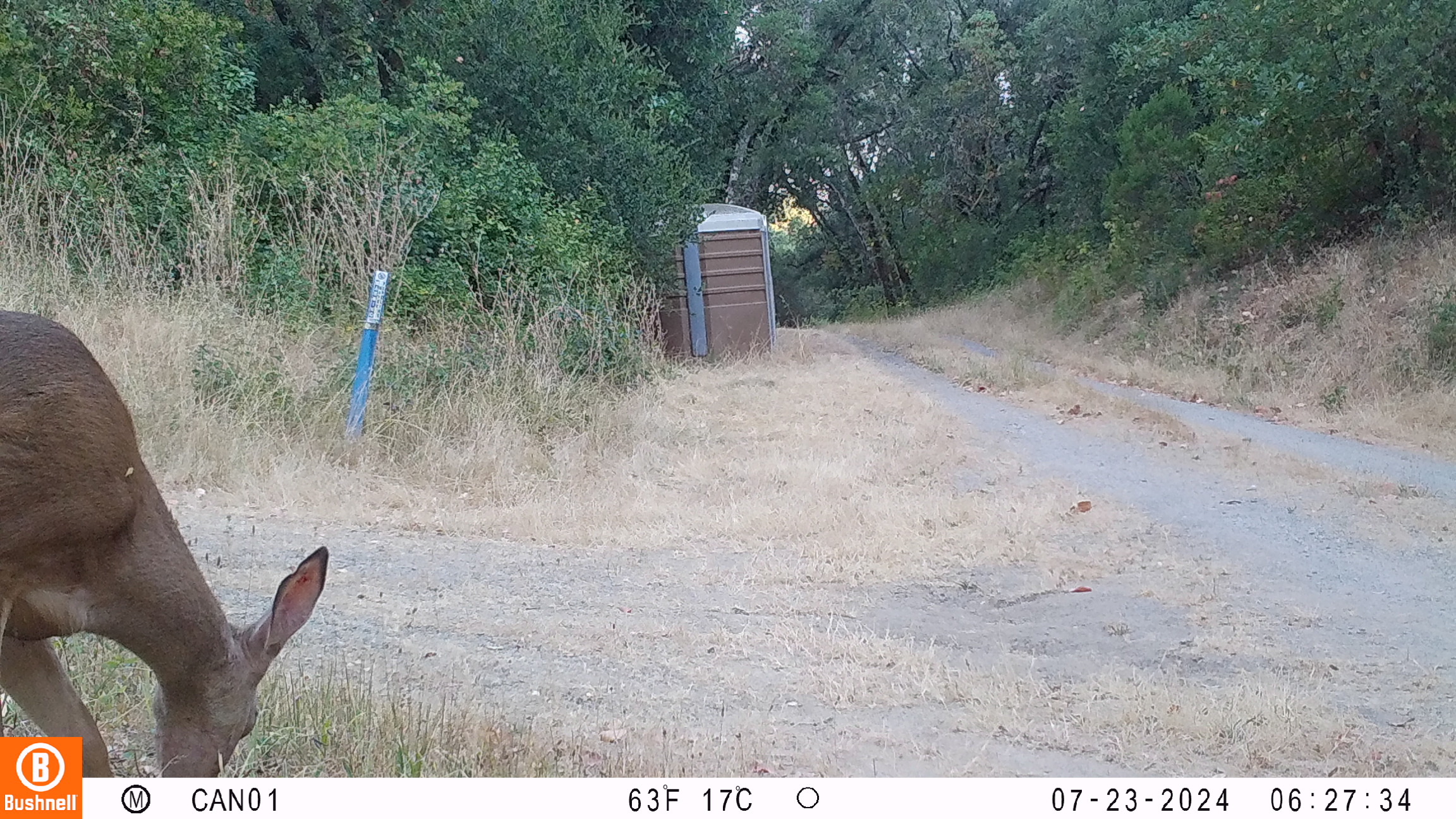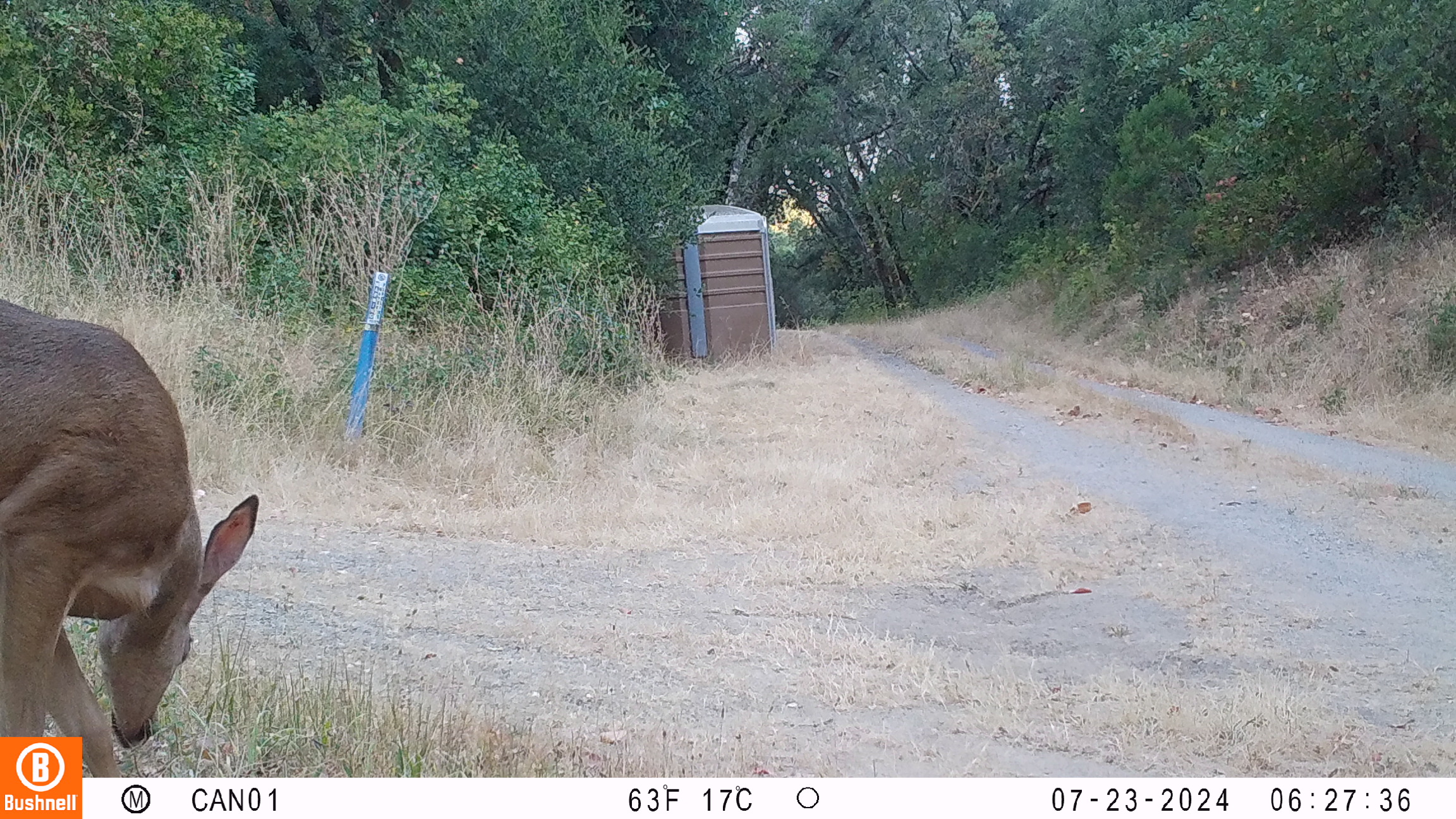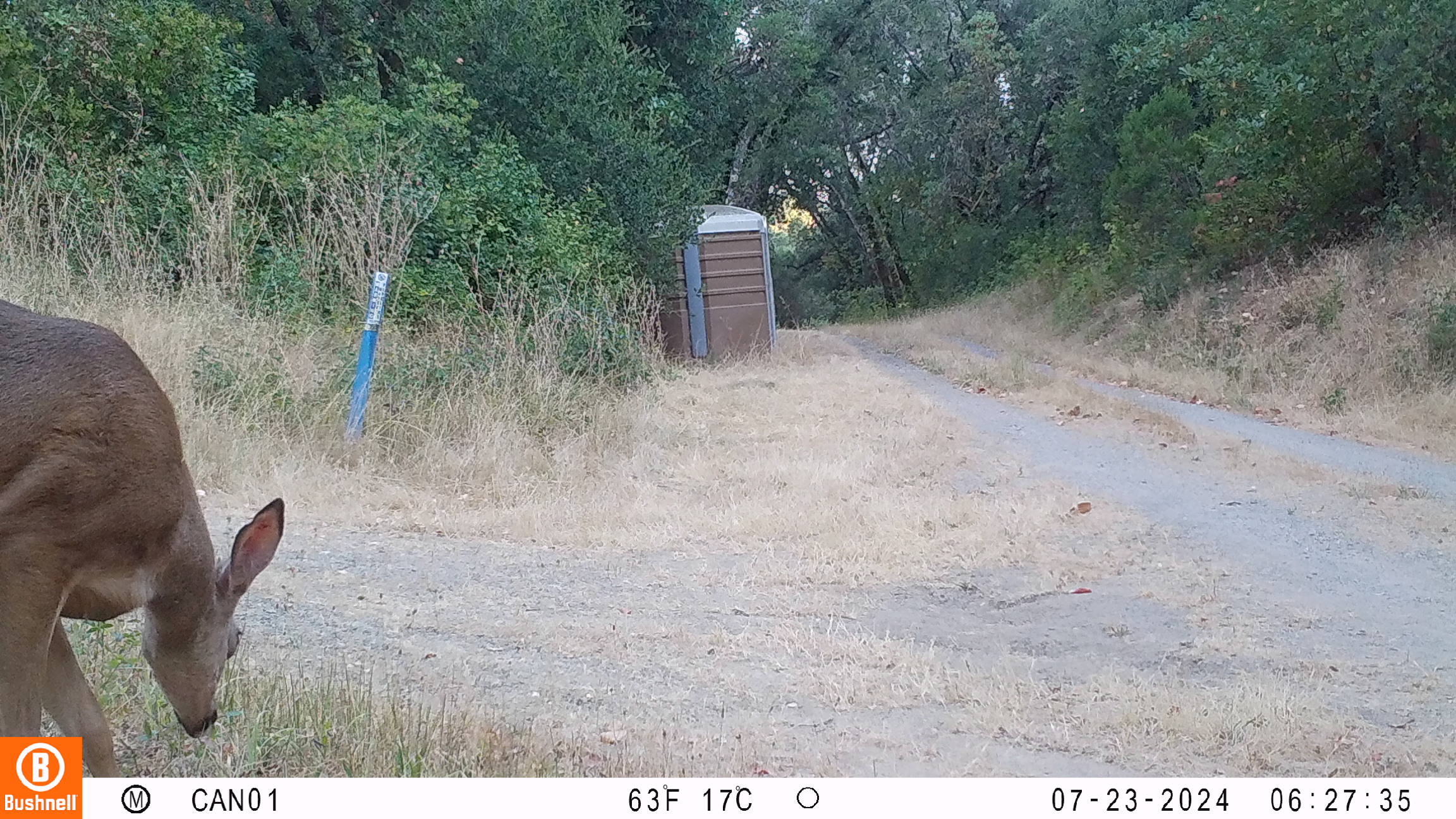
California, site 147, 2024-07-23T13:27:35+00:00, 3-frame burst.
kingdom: Animalia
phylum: Chordata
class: Mammalia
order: Artiodactyla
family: Cervidae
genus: Odocoileus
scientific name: Odocoileus hemionus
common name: mule deer